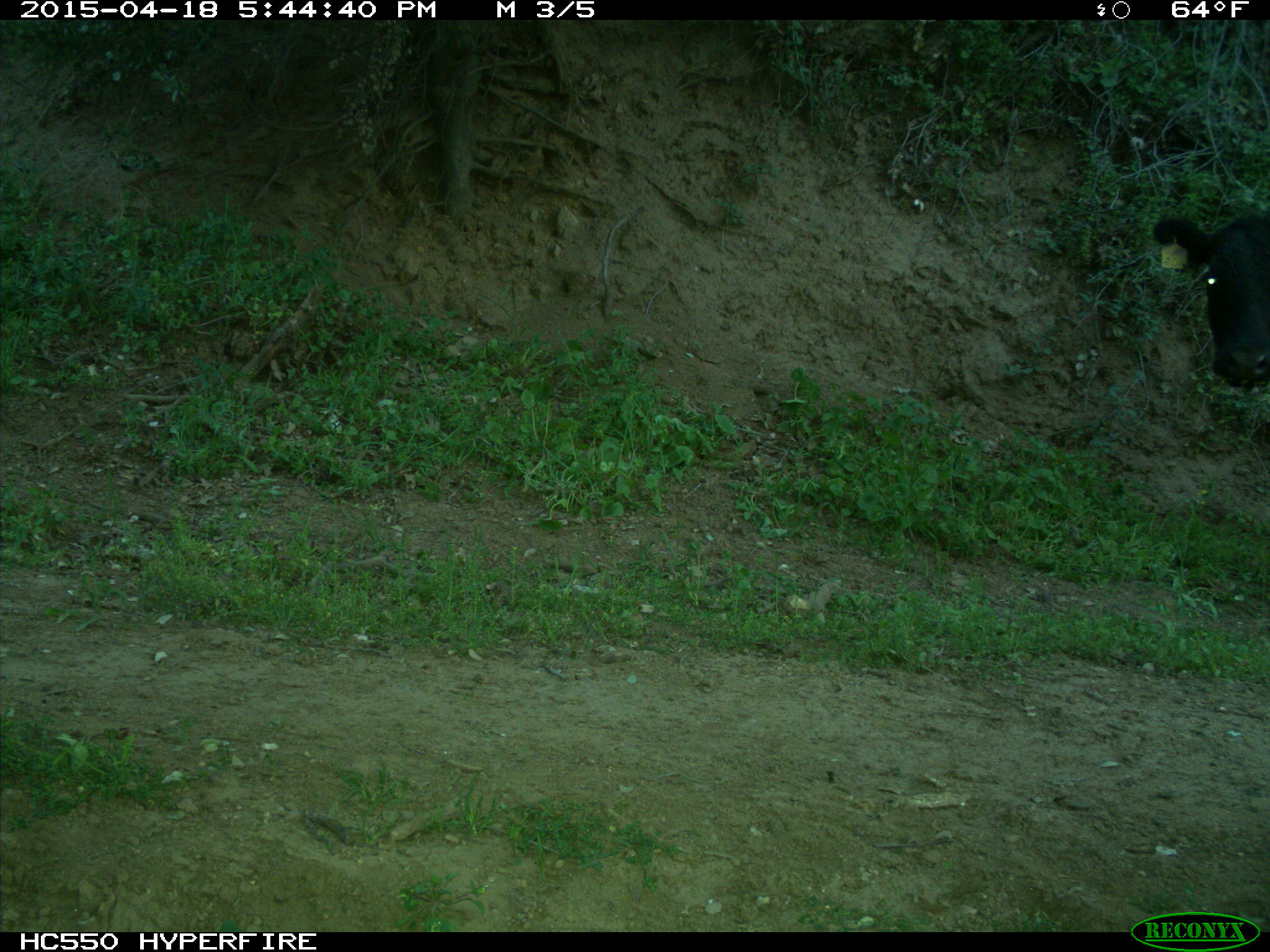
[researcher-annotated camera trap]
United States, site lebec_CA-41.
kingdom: Animalia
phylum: Chordata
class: Mammalia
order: Artiodactyla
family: Bovidae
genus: Bos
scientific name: Bos taurus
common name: domestic cow